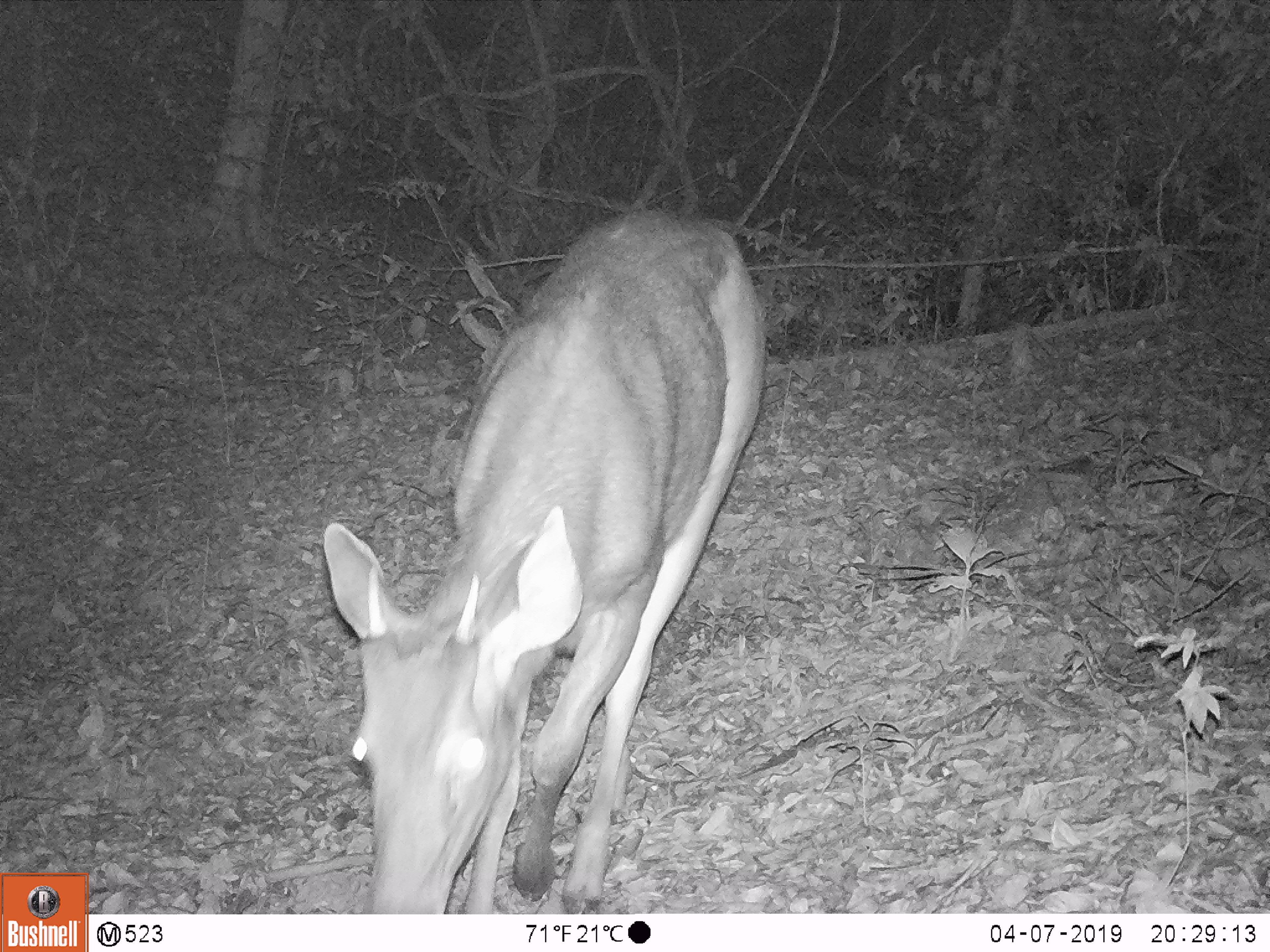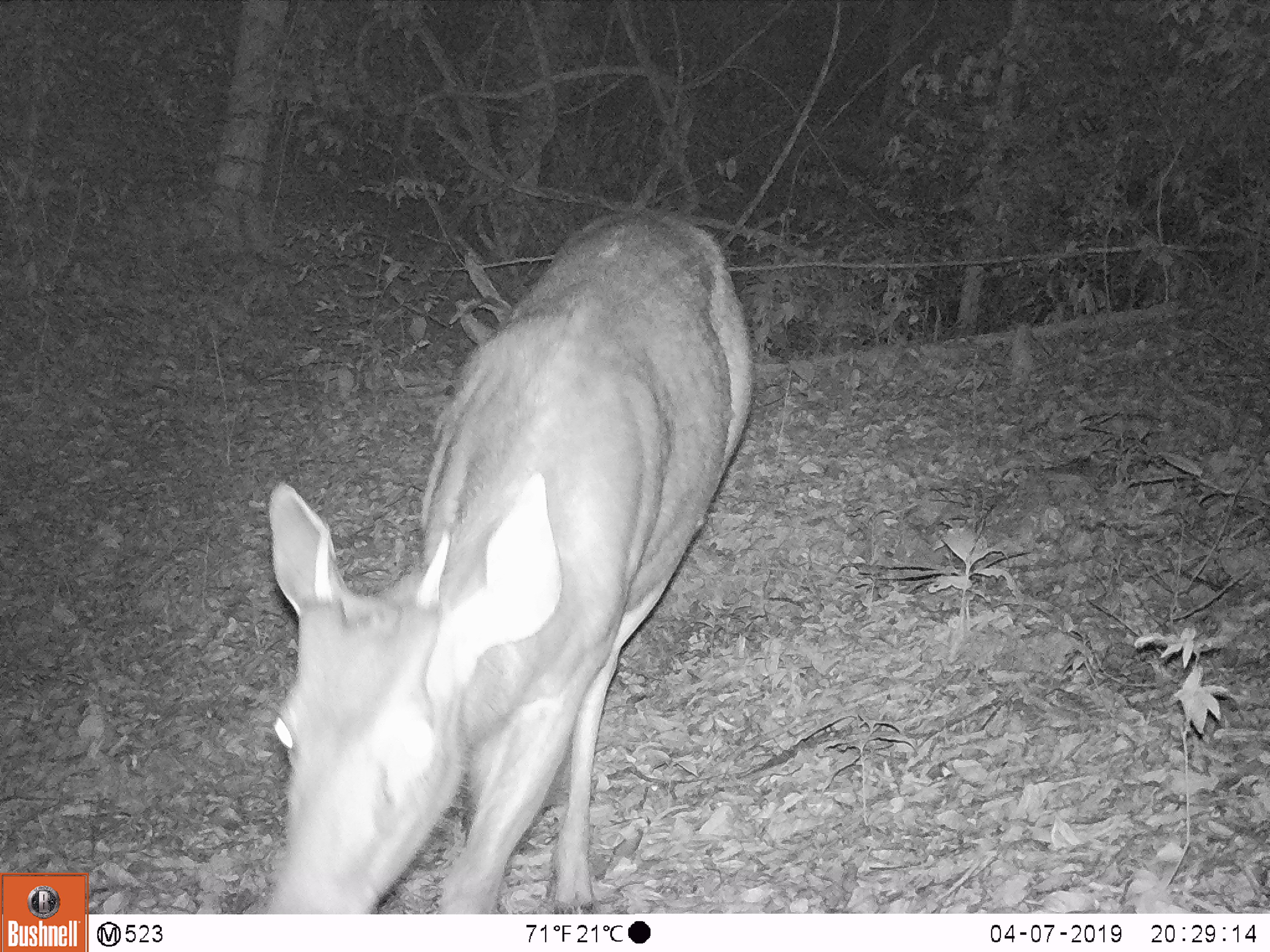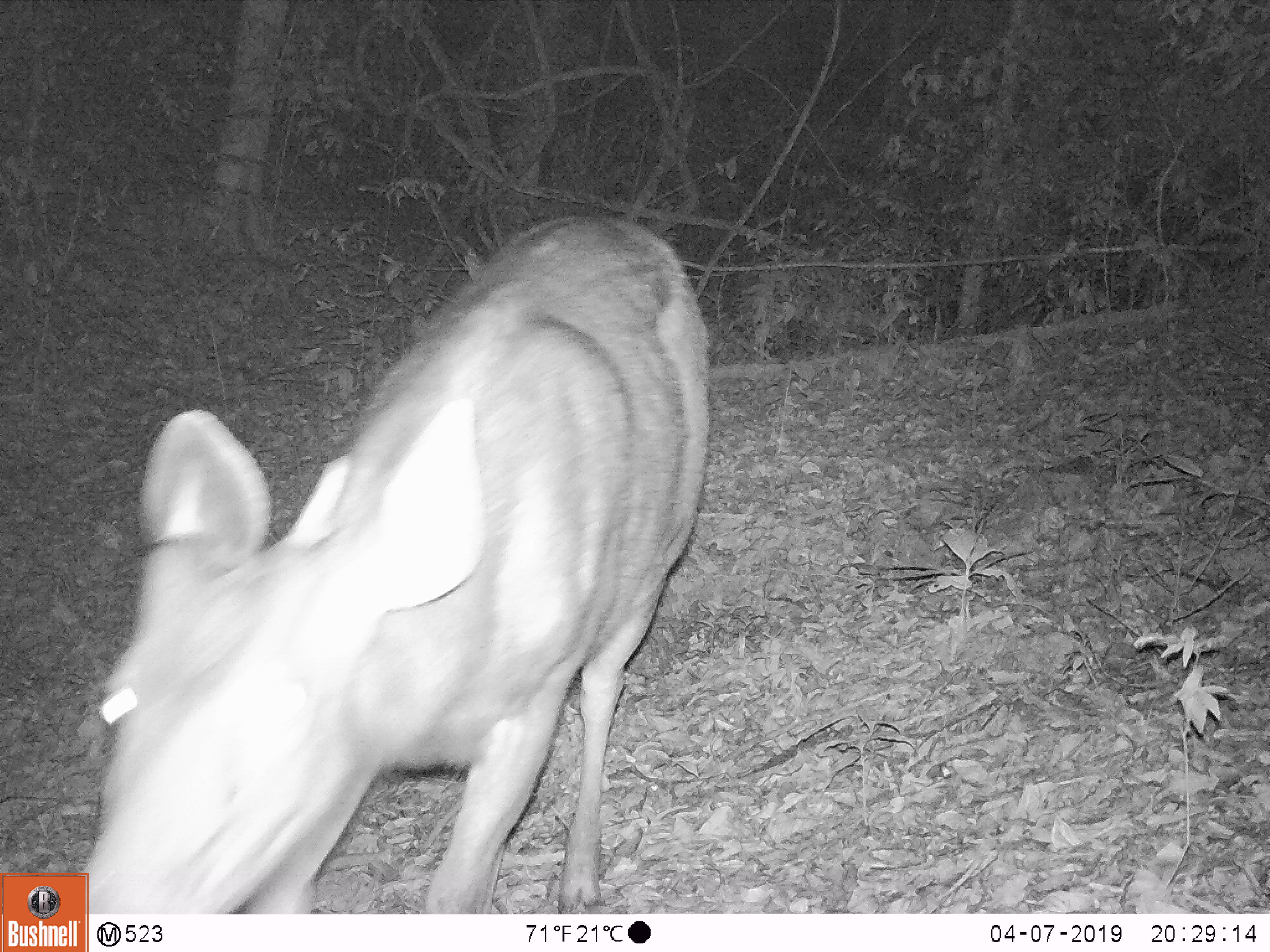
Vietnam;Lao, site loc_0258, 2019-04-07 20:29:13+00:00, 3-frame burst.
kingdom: Animalia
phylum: Chordata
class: Mammalia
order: Artiodactyla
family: Cervidae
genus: Rusa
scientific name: Rusa unicolor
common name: sambar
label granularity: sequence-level